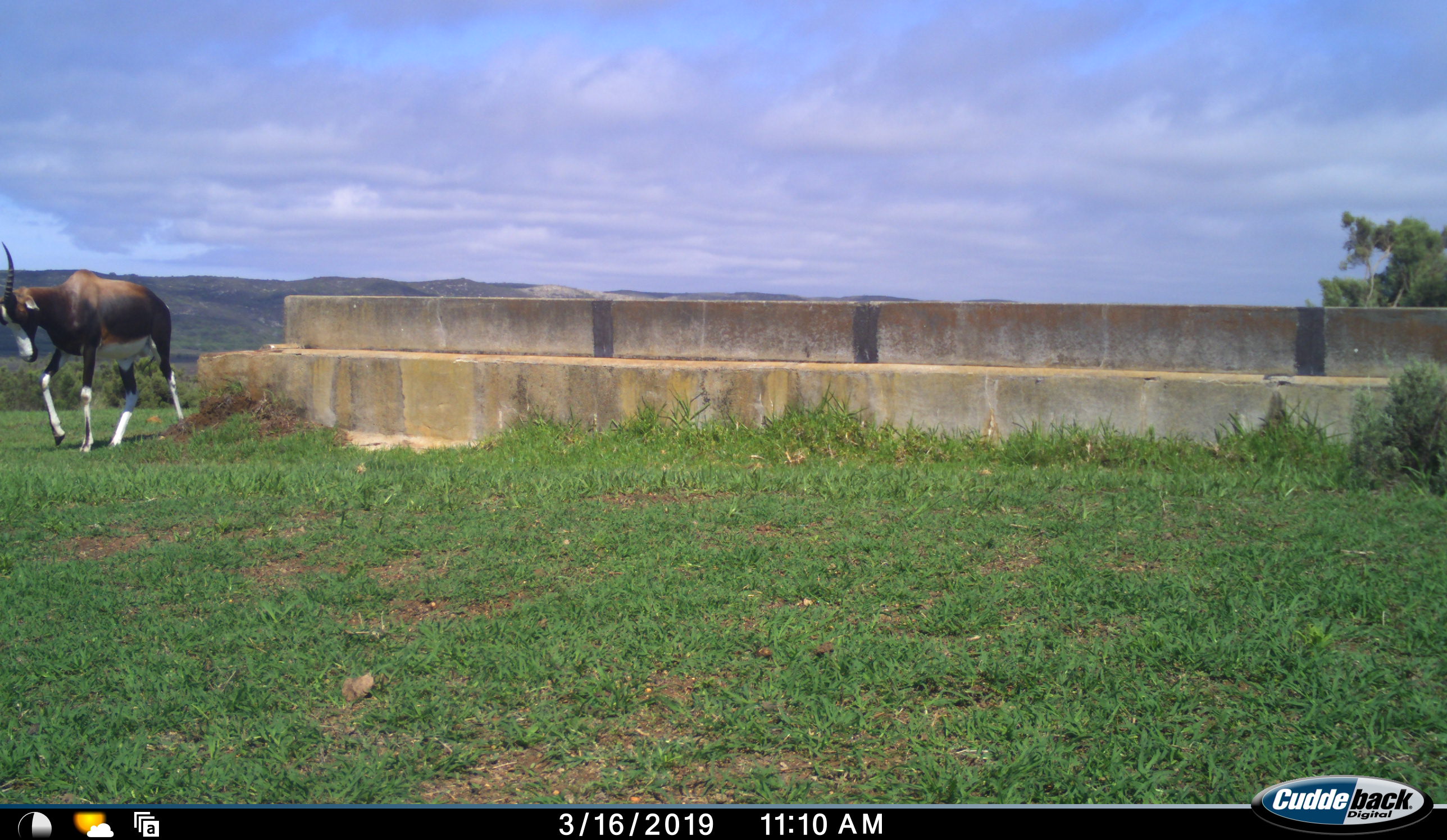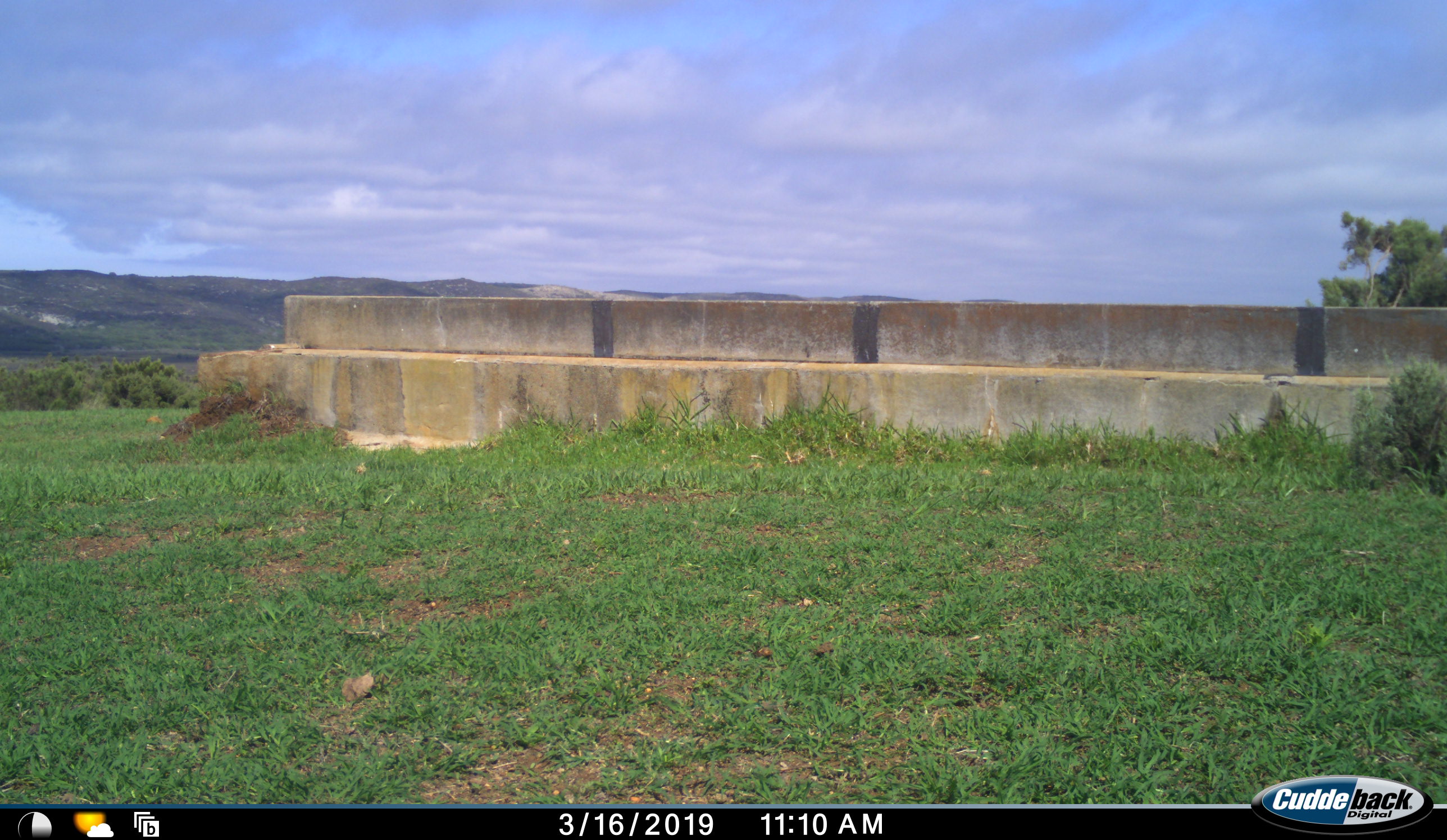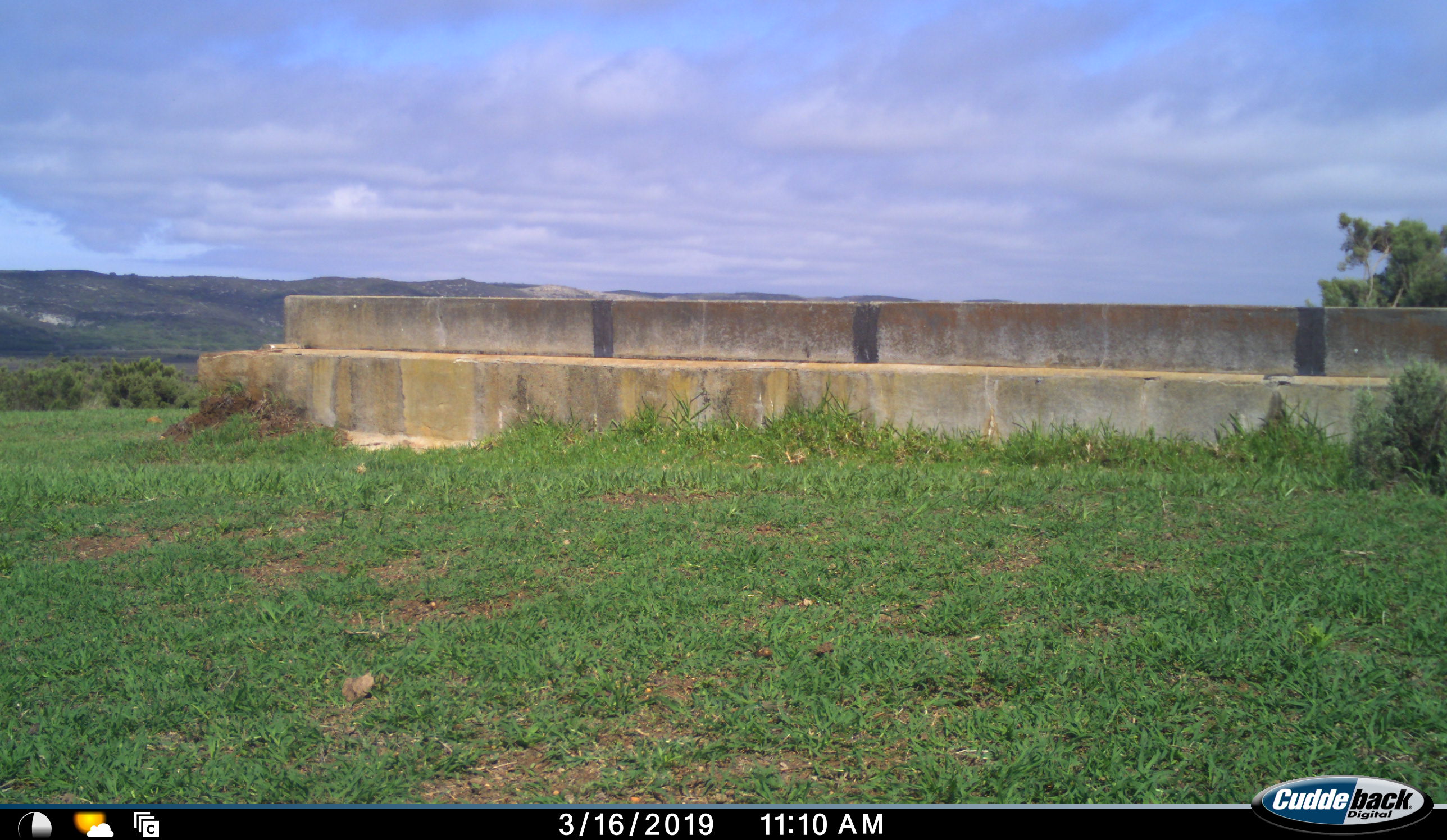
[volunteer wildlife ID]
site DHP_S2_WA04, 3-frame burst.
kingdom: Animalia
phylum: Chordata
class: Mammalia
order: Artiodactyla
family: Bovidae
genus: Damaliscus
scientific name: Damaliscus pygargus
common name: bontebok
Bontebok (Damaliscus pygargus), count 1. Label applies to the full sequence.